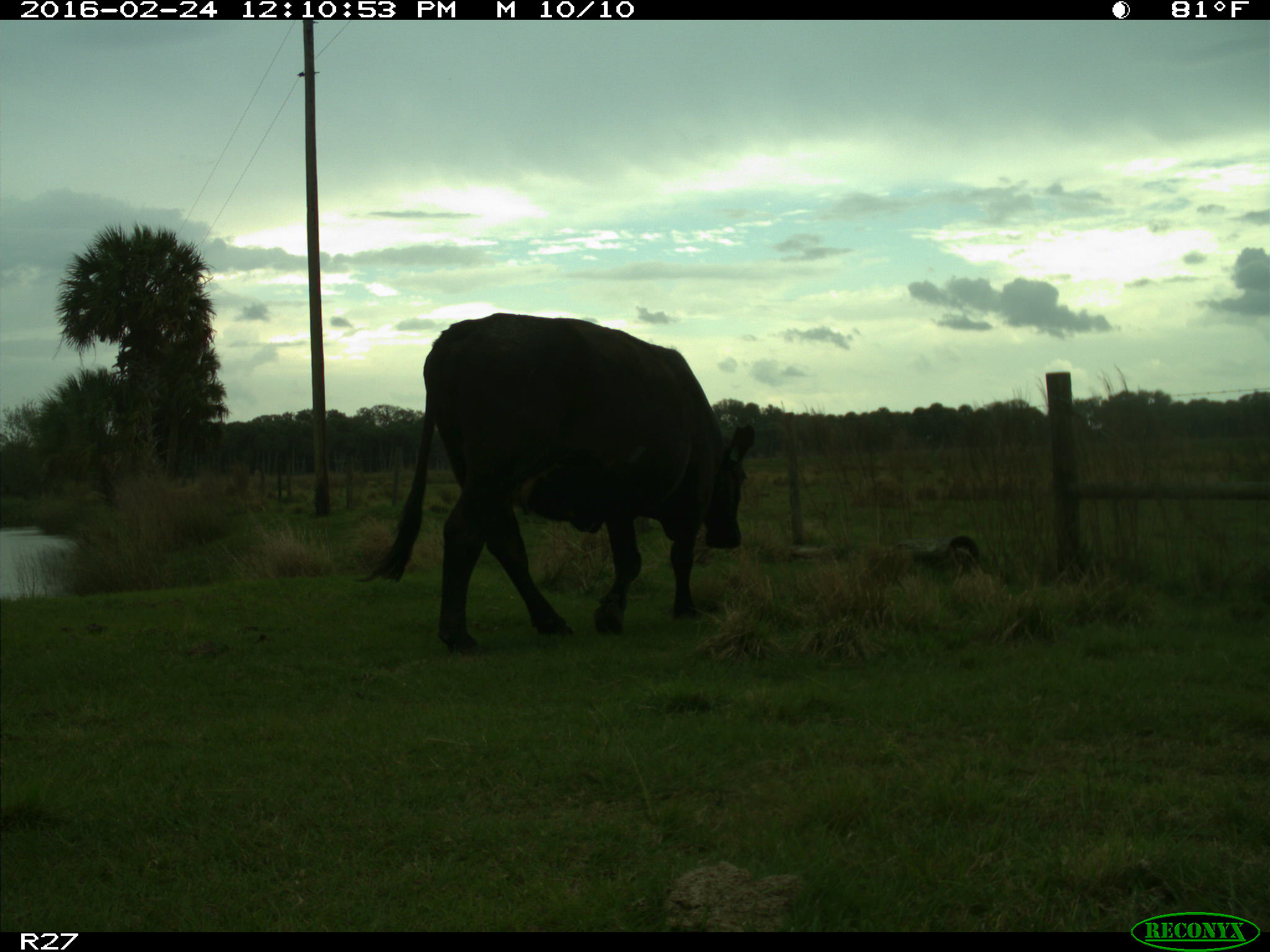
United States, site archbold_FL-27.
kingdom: Animalia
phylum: Chordata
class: Mammalia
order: Artiodactyla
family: Bovidae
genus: Bos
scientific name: Bos taurus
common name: domestic cow